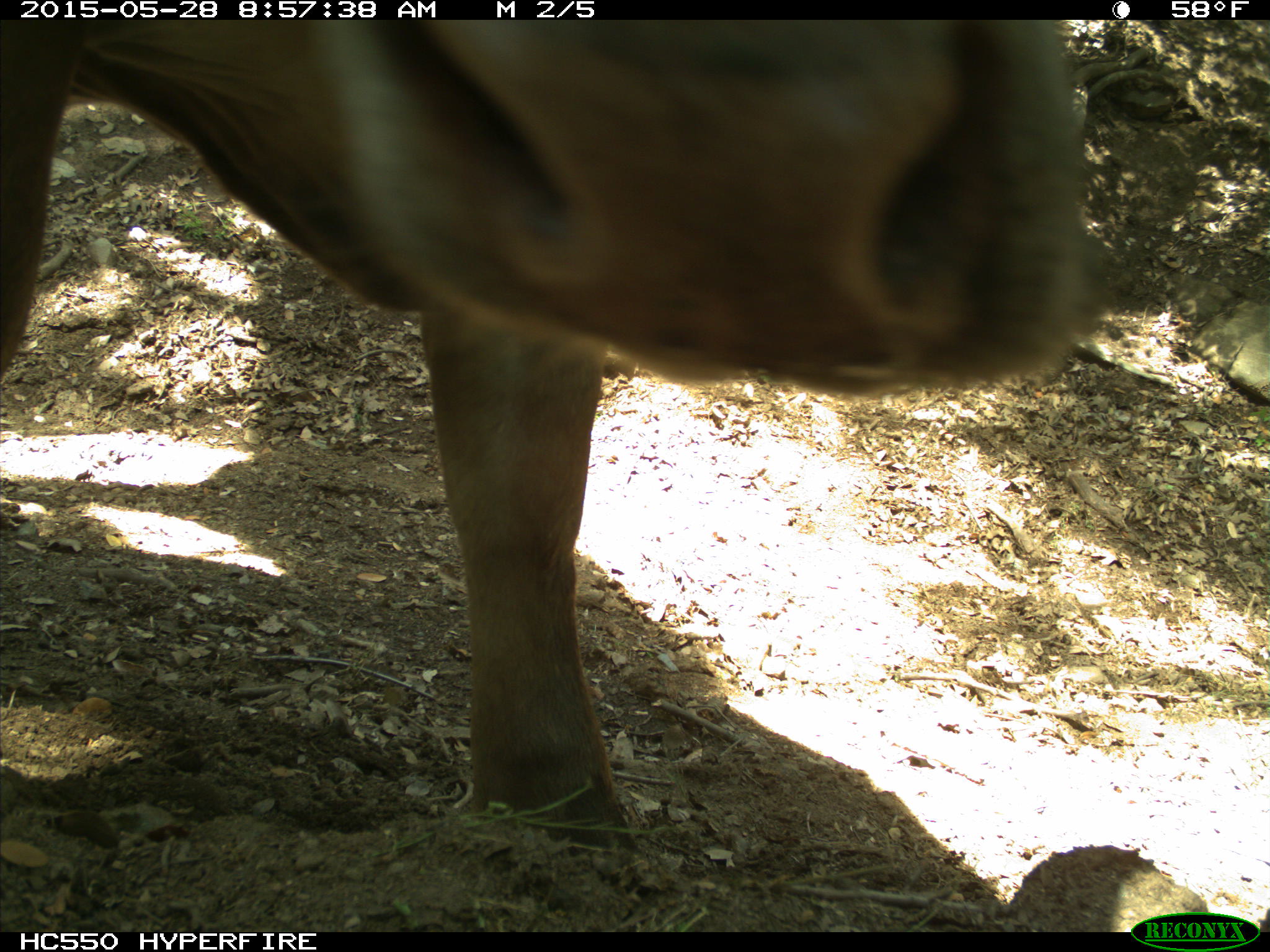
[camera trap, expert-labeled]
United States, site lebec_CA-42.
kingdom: Animalia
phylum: Chordata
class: Mammalia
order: Artiodactyla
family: Bovidae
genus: Bos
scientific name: Bos taurus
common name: domestic cow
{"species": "Bos taurus (domestic cow)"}